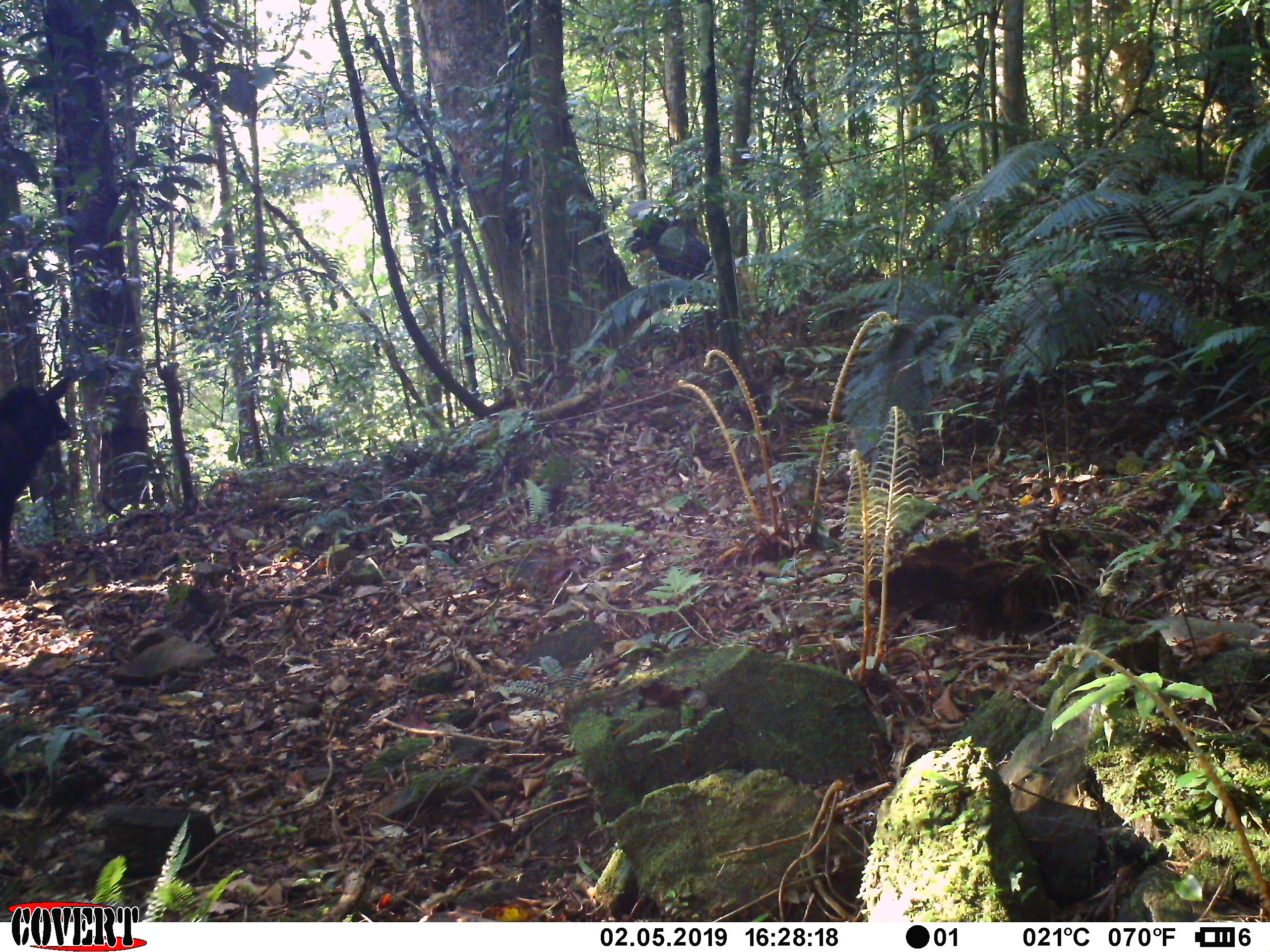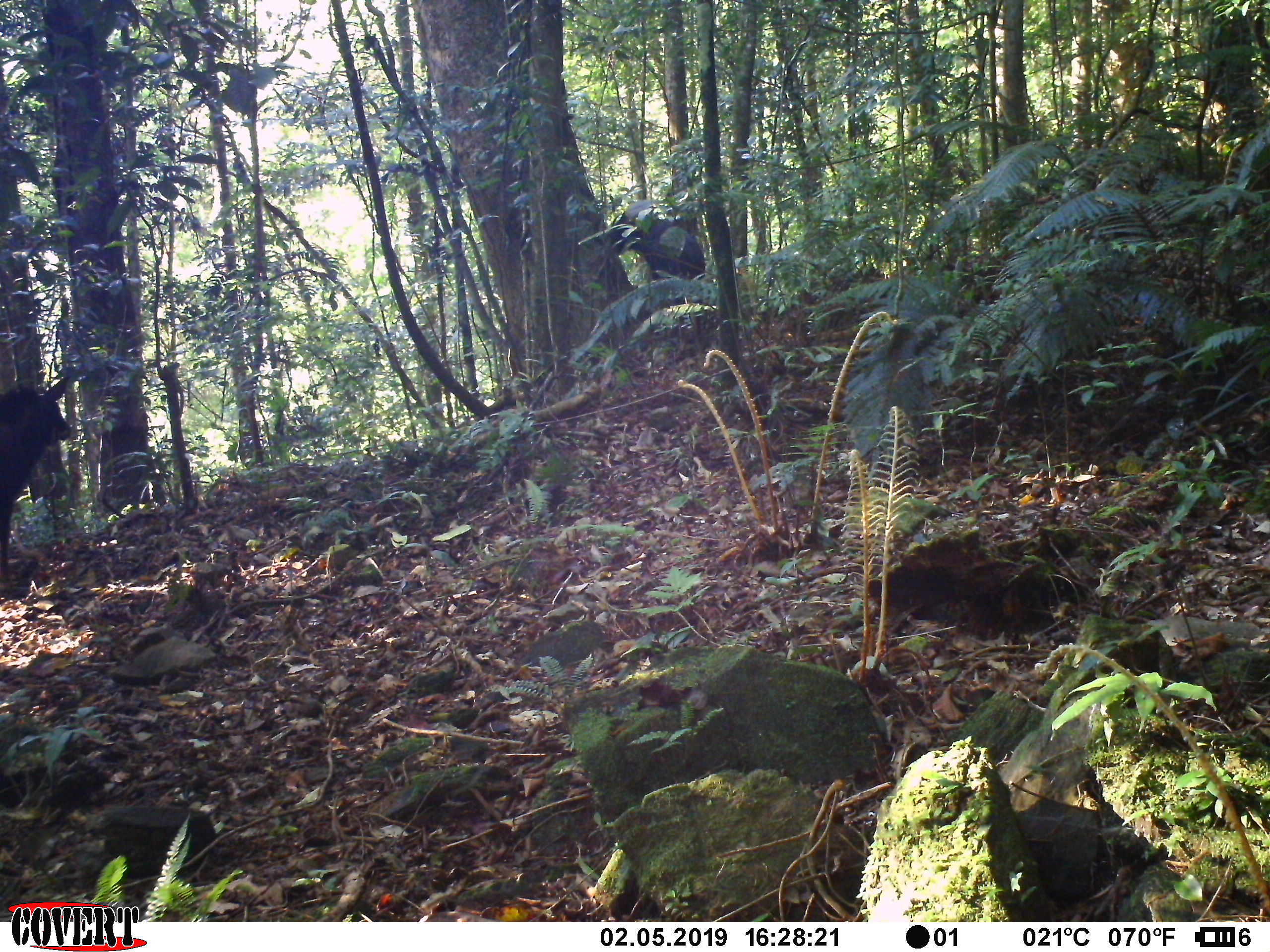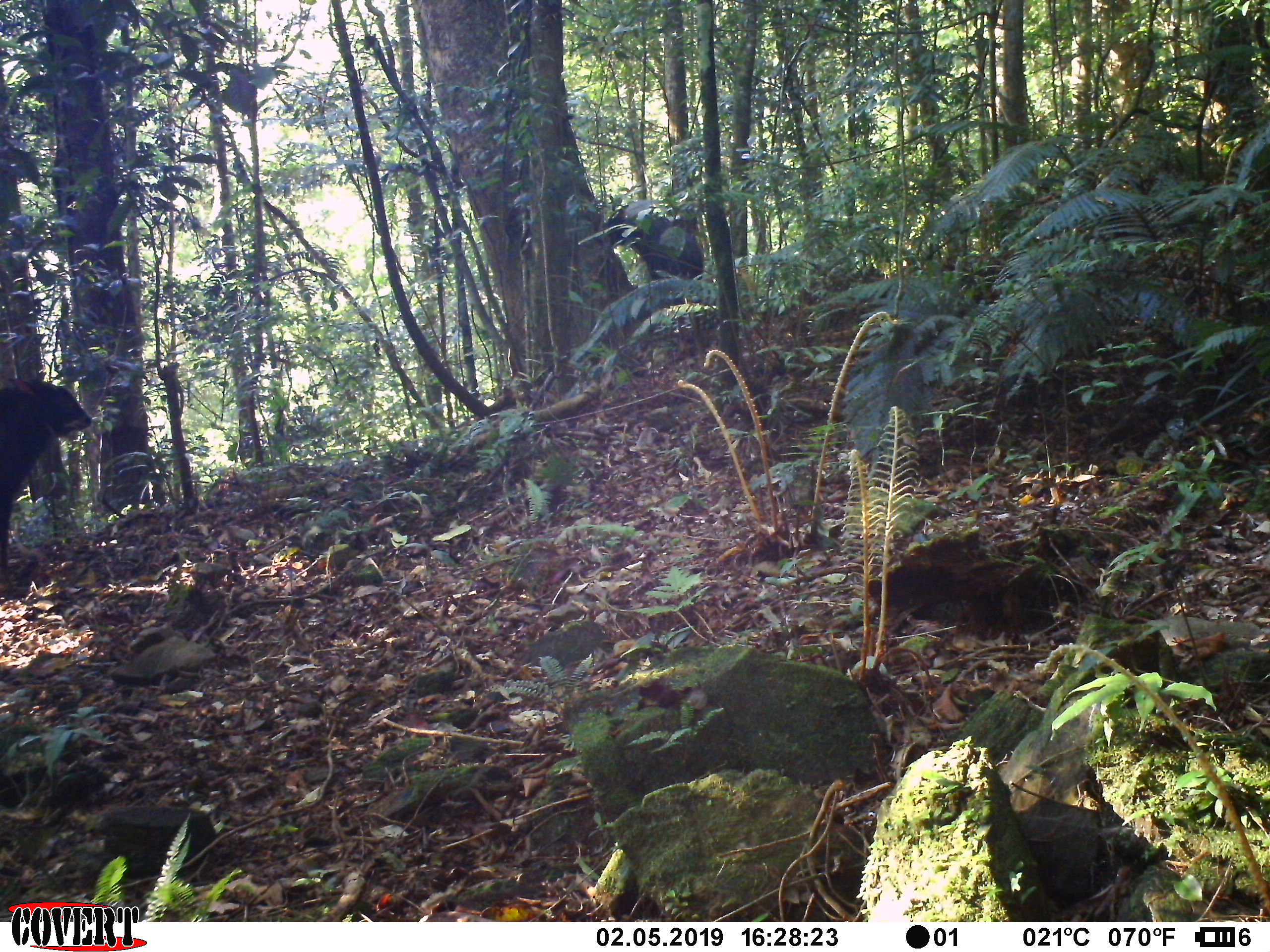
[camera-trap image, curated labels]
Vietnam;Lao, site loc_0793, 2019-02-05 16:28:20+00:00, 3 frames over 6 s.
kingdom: Animalia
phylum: Chordata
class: Mammalia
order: Artiodactyla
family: Bovidae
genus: Capricornis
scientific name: Capricornis sumatraensis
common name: chinese serow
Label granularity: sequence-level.